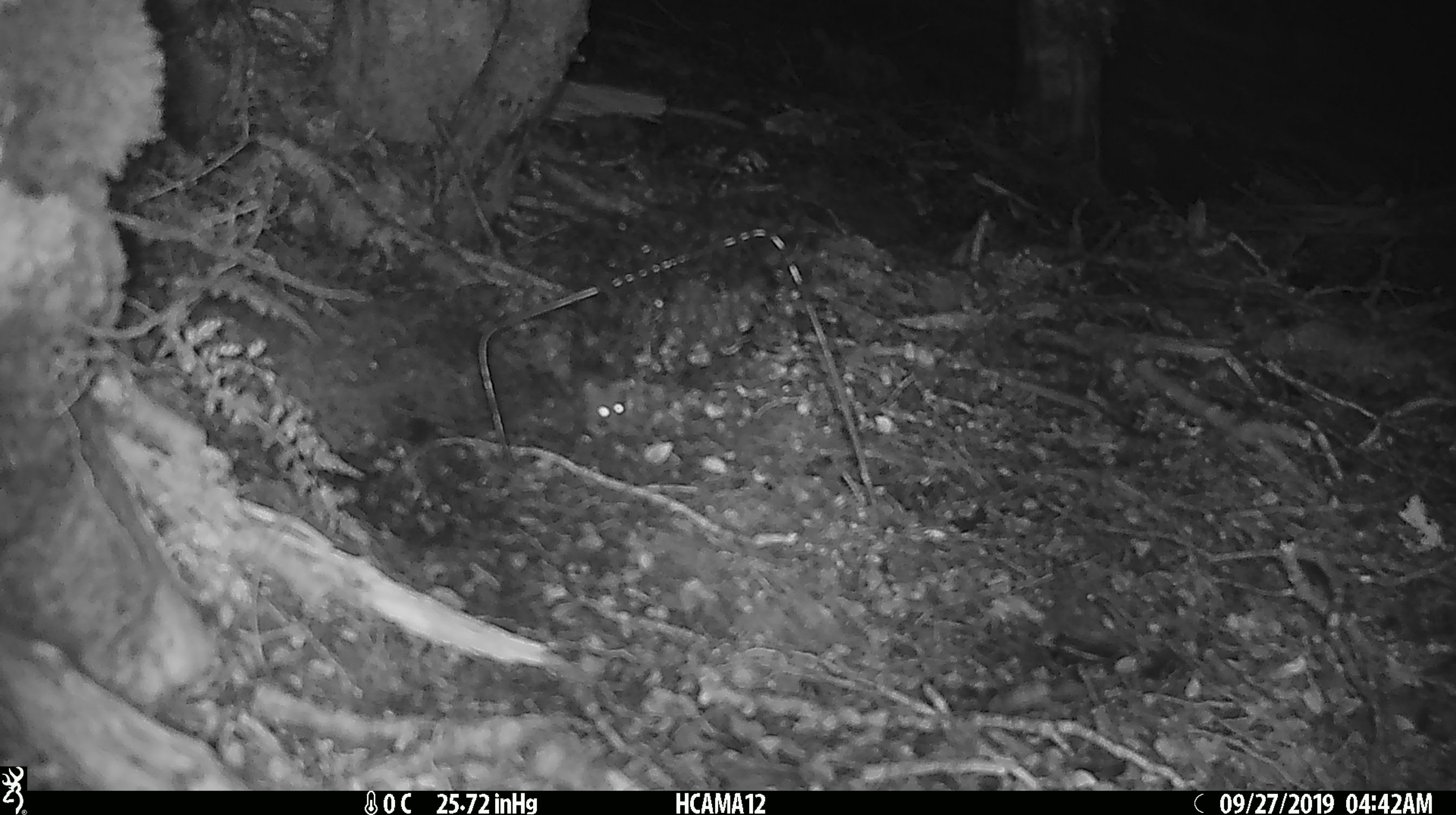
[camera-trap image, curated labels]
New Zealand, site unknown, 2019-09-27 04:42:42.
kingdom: Animalia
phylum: Chordata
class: Mammalia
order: Rodentia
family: Muridae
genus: Mus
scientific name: Mus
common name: mouse